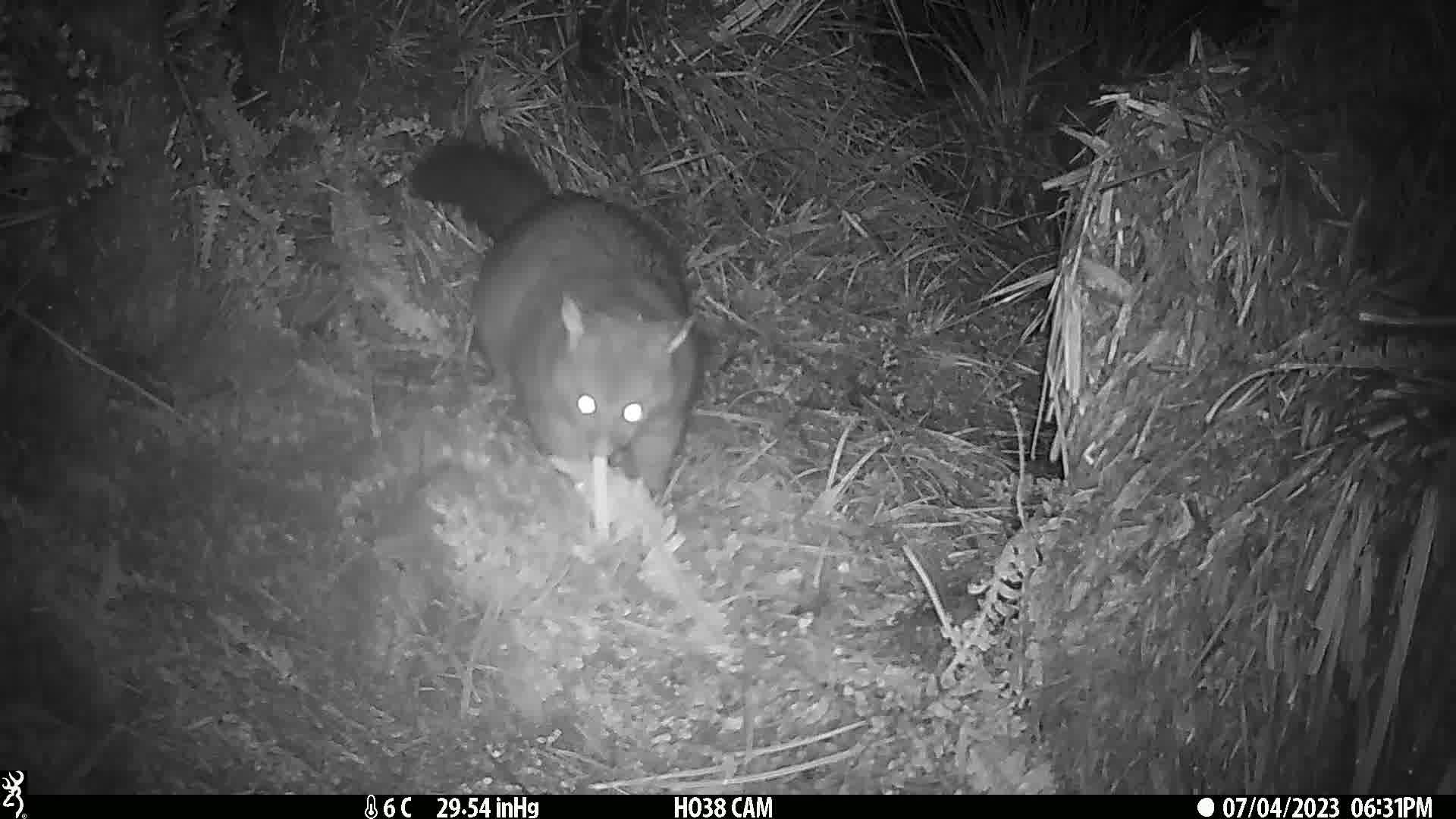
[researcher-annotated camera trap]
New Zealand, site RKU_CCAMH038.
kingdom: Animalia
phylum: Chordata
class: Mammalia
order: Diprotodontia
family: Phalangeridae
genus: Trichosurus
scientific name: Trichosurus vulpecula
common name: common brushtail possum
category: possum